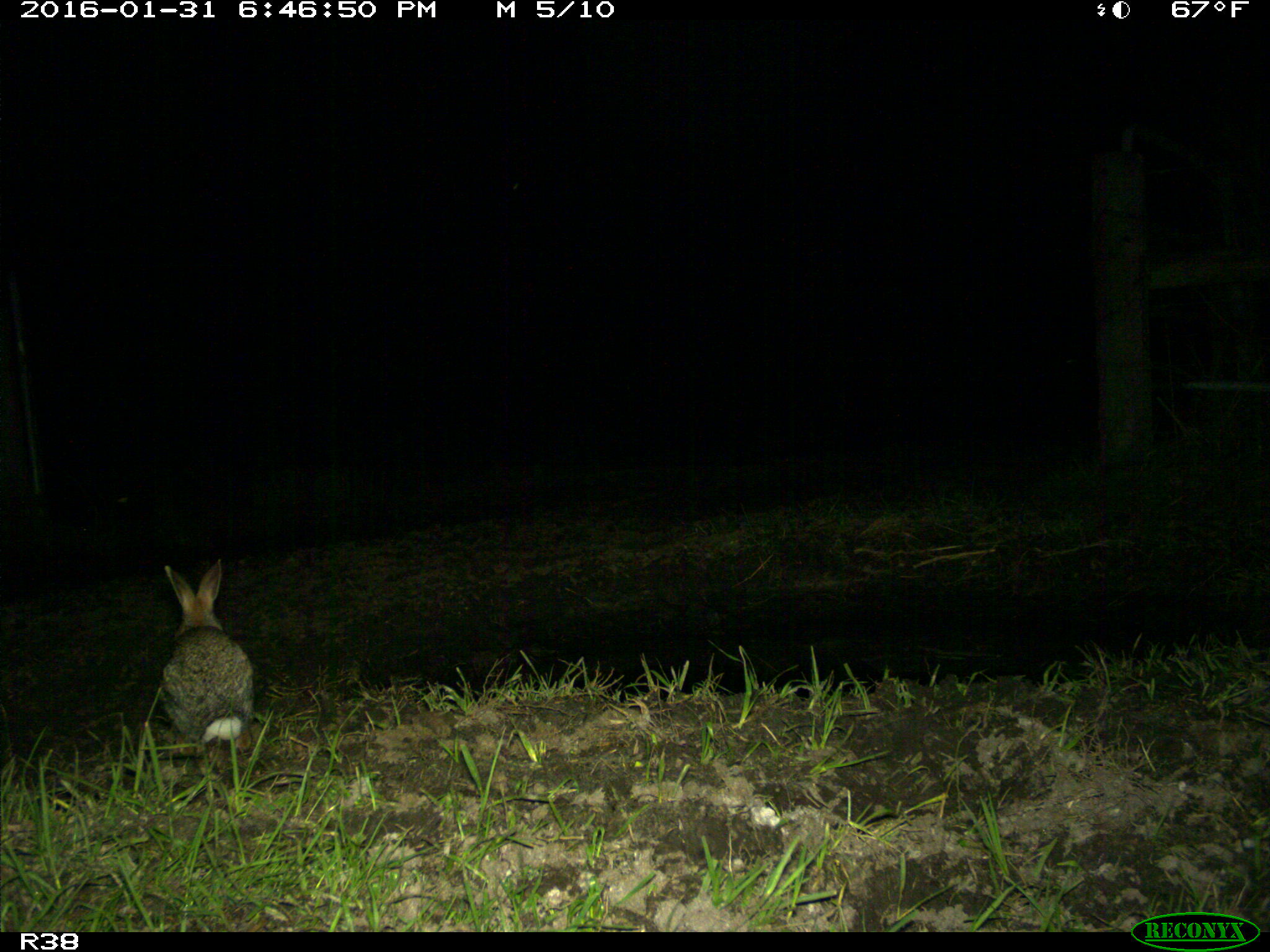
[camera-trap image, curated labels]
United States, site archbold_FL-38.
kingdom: Animalia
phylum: Chordata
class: Mammalia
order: Lagomorpha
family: Leporidae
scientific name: Leporidae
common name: rabbits and hares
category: unidentified rabbit